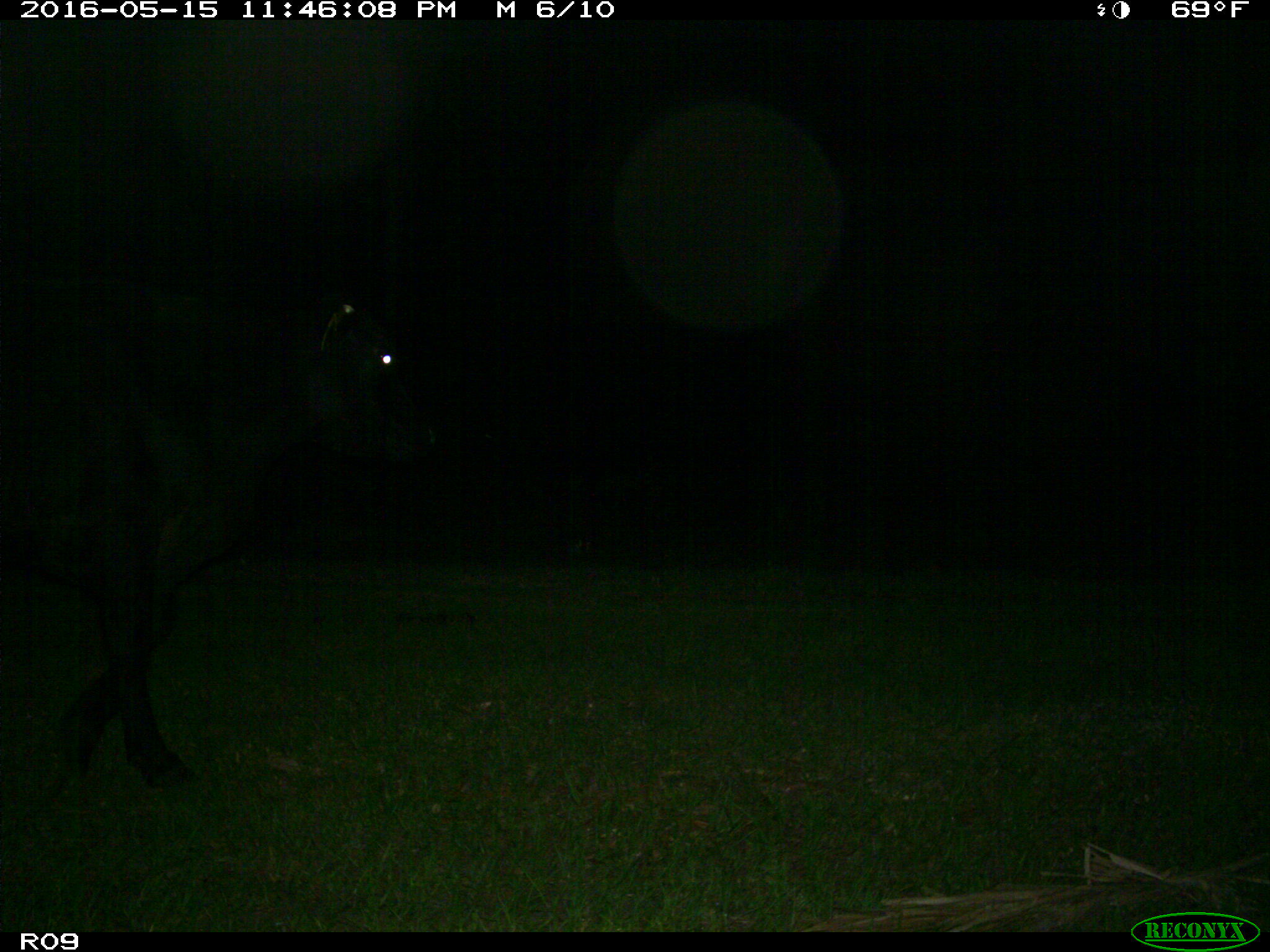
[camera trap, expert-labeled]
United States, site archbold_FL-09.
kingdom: Animalia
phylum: Chordata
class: Mammalia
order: Artiodactyla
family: Bovidae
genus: Bos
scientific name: Bos taurus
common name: domestic cow